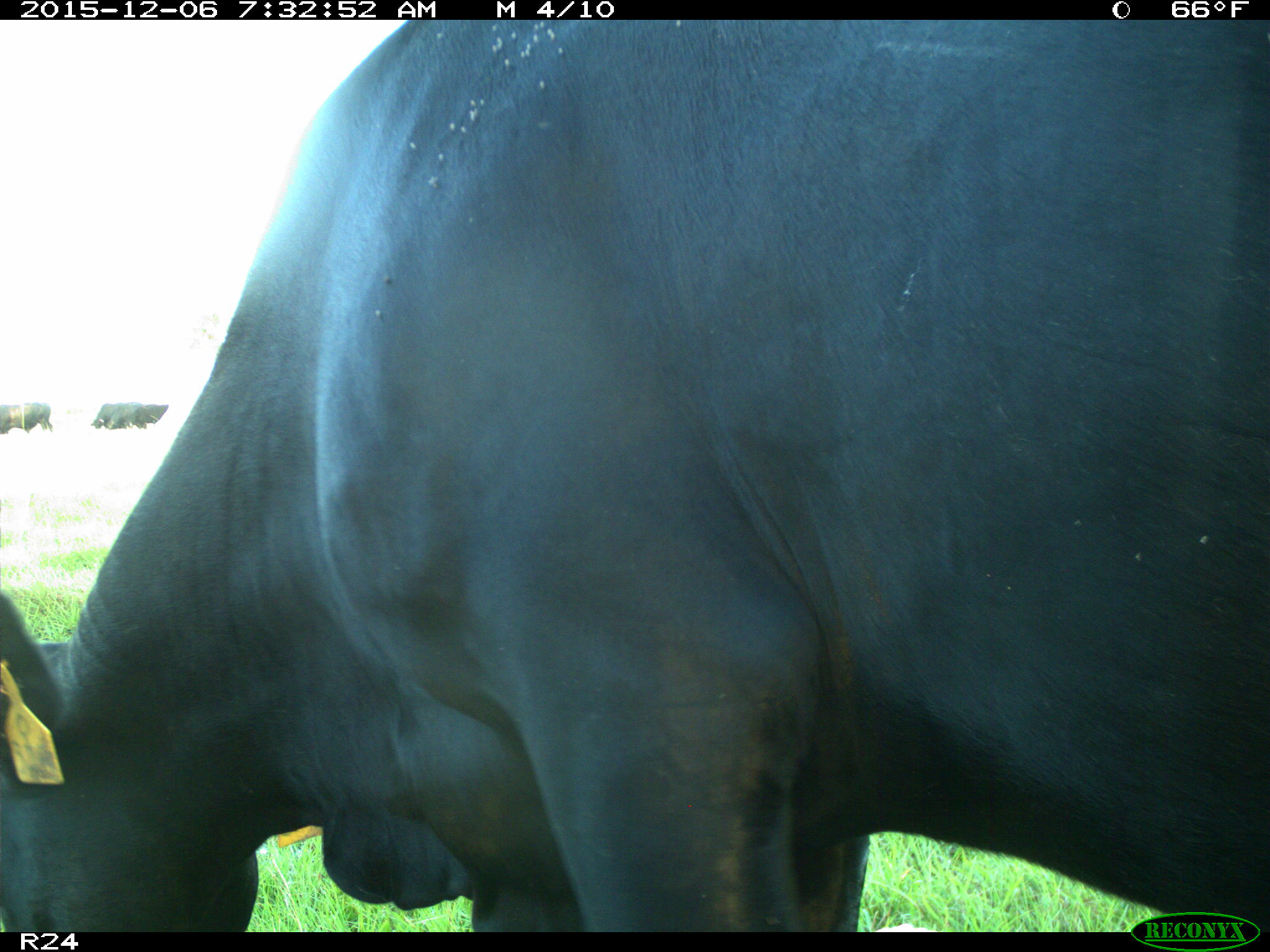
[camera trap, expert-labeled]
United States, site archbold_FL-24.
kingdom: Animalia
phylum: Chordata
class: Mammalia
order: Artiodactyla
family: Bovidae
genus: Bos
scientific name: Bos taurus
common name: domestic cow